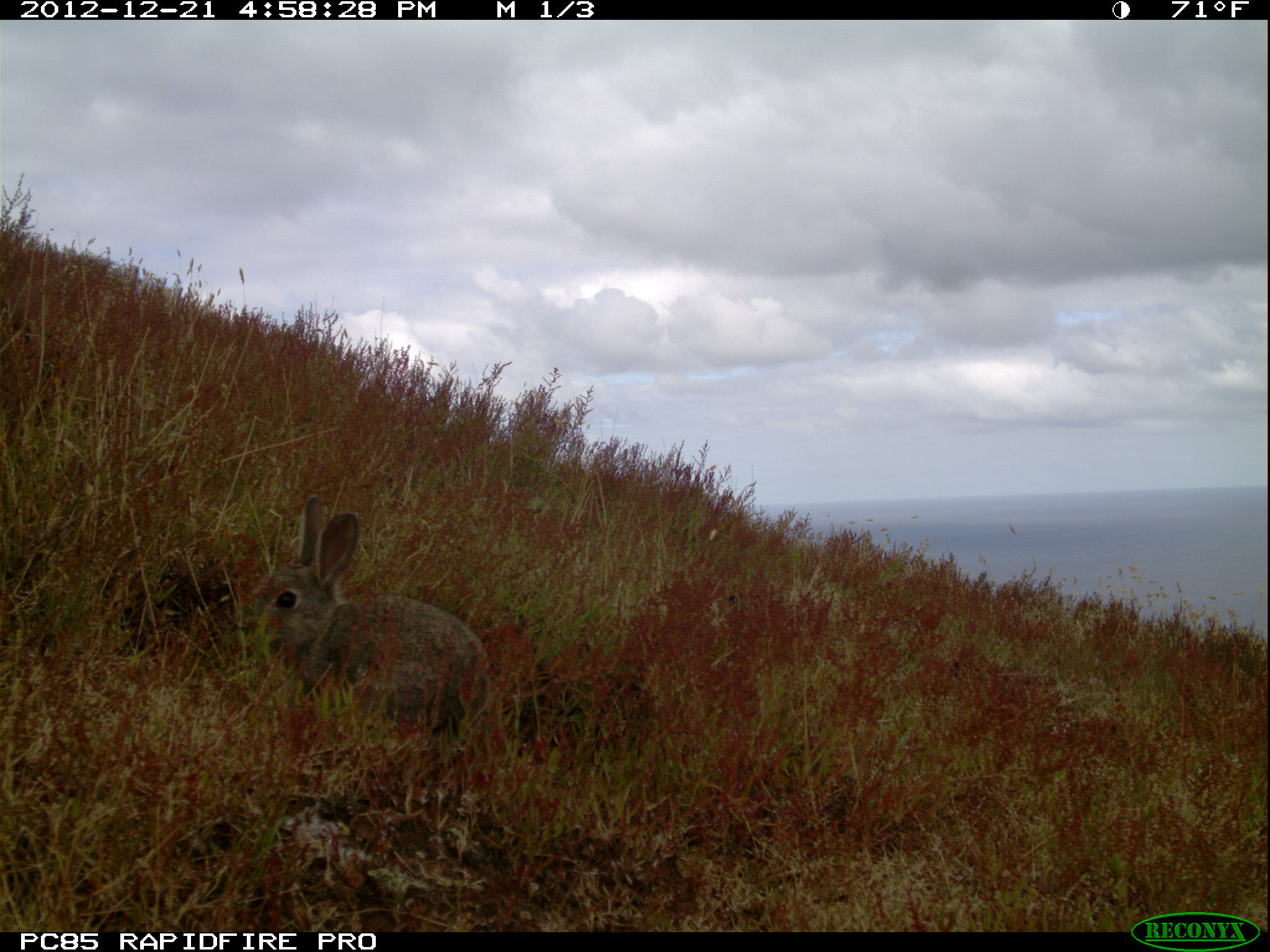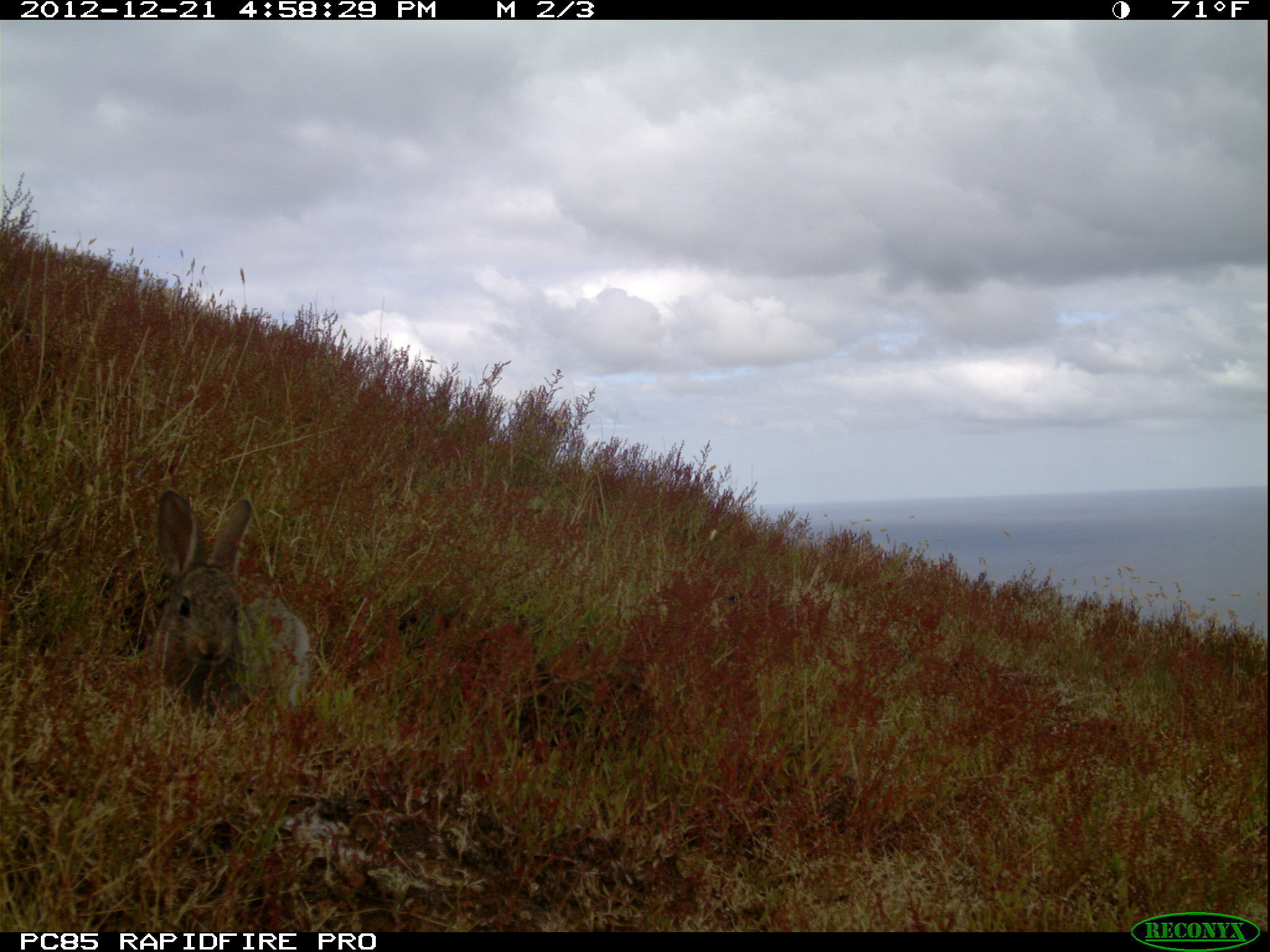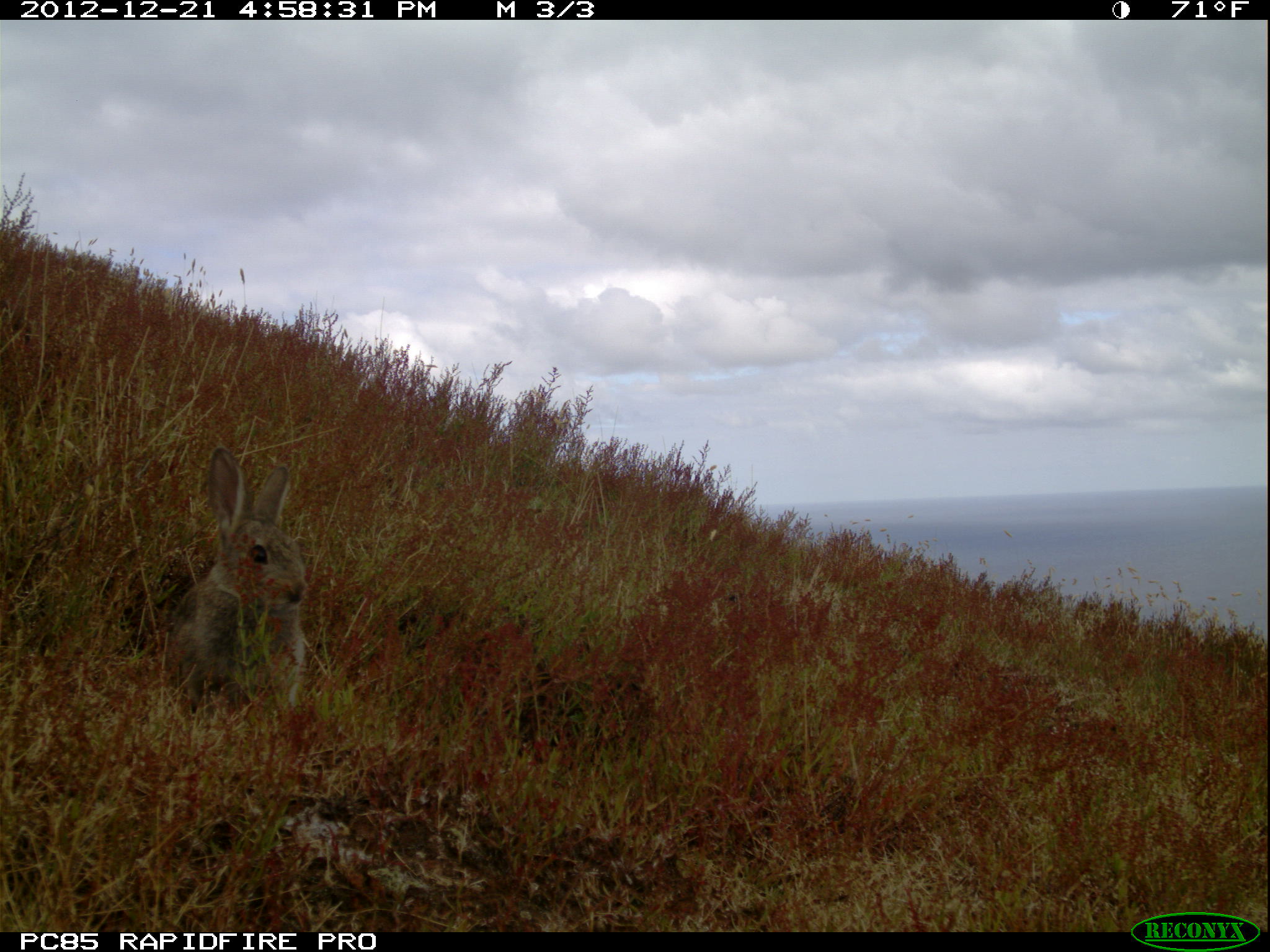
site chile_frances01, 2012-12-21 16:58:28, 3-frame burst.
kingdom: Animalia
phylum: Chordata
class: Mammalia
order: Lagomorpha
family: Leporidae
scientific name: Leporidae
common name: rabbits and hares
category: rabbit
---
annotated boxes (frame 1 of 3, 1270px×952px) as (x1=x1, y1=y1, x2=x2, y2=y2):
rabbit: (x1=241, y1=496, x2=492, y2=772)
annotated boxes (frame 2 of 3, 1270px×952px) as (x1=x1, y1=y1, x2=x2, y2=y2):
rabbit: (x1=130, y1=489, x2=314, y2=730)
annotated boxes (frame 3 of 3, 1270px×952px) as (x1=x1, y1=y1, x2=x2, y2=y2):
rabbit: (x1=157, y1=446, x2=311, y2=722)